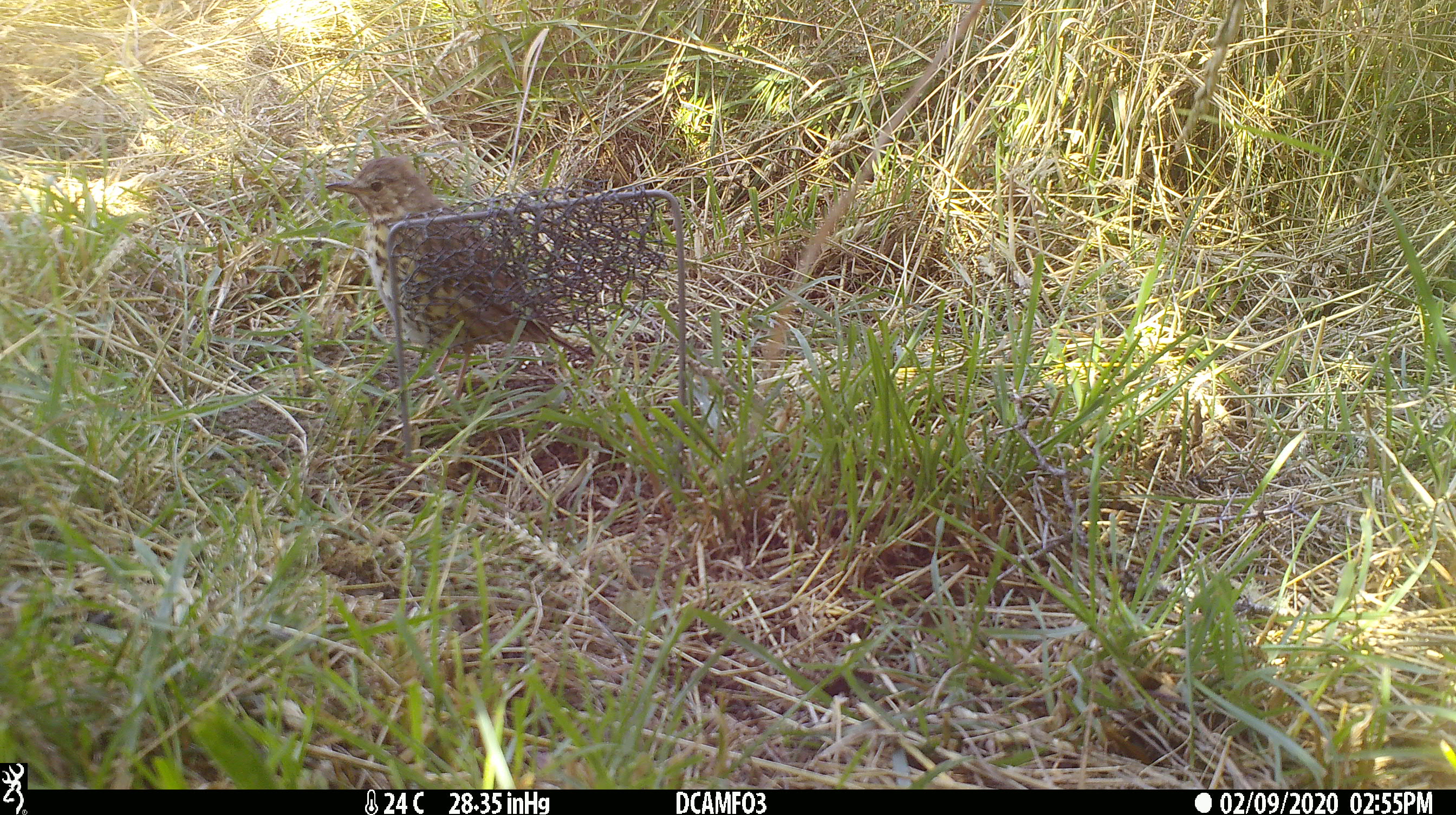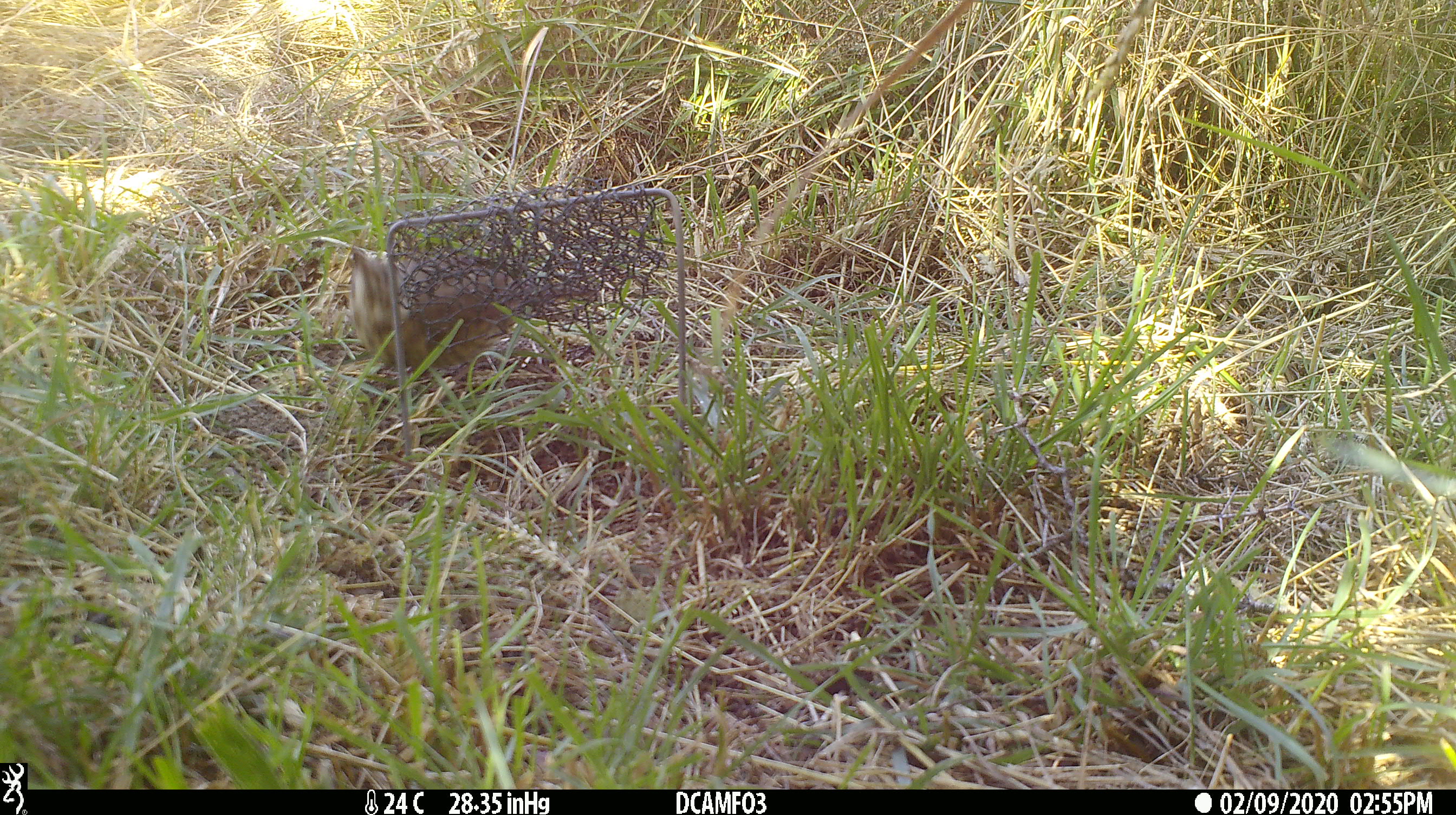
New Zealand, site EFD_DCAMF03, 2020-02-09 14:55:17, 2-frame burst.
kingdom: Animalia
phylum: Chordata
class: Aves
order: Passeriformes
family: Turdidae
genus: Turdus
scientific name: Turdus philomelos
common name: song thrush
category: thrush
Thrush (song thrush) (Turdus philomelos).